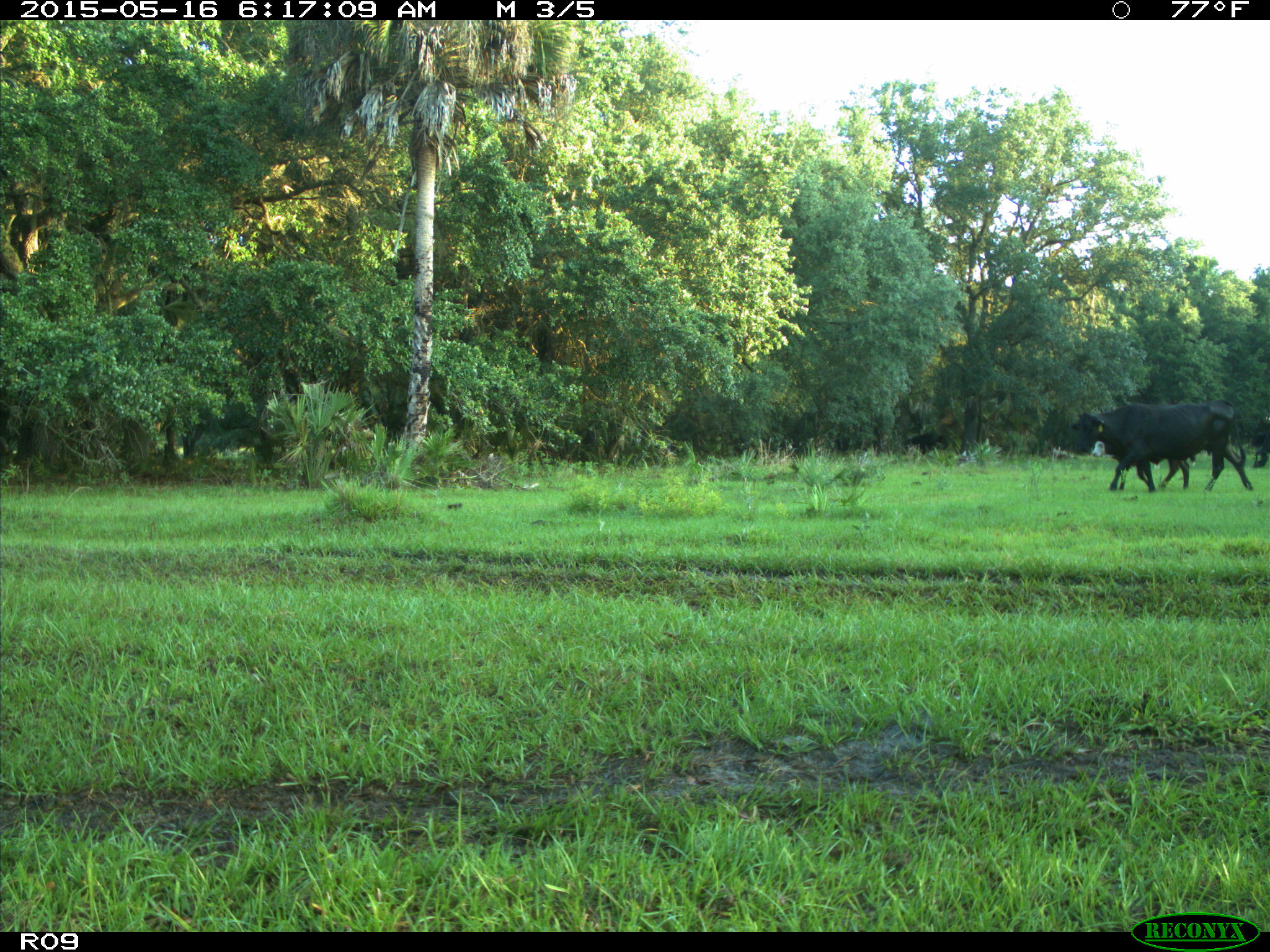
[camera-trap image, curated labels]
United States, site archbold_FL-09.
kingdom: Animalia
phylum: Chordata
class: Mammalia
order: Artiodactyla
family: Bovidae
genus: Bos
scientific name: Bos taurus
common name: domestic cow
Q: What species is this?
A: Bos taurus (domestic cow).